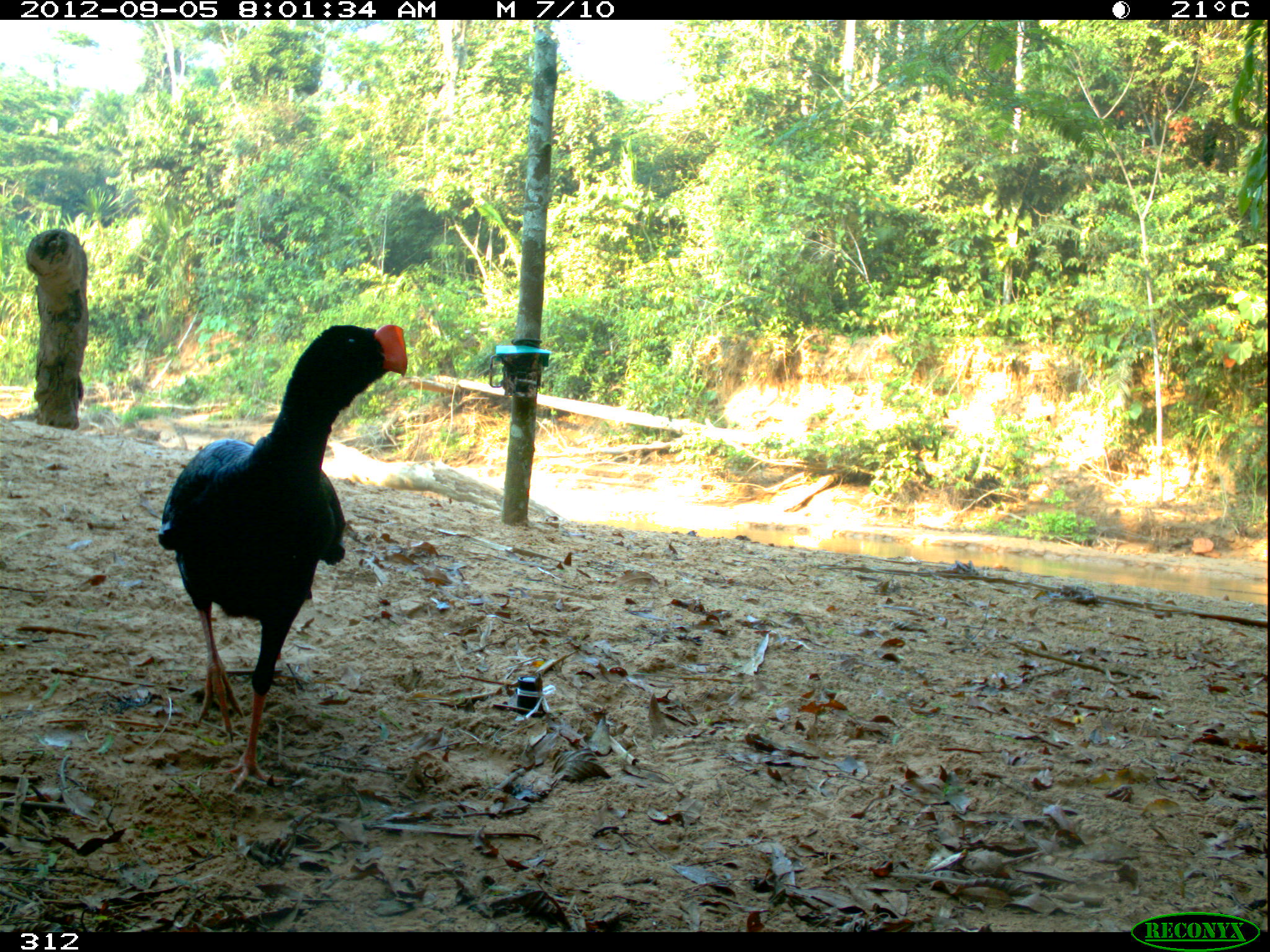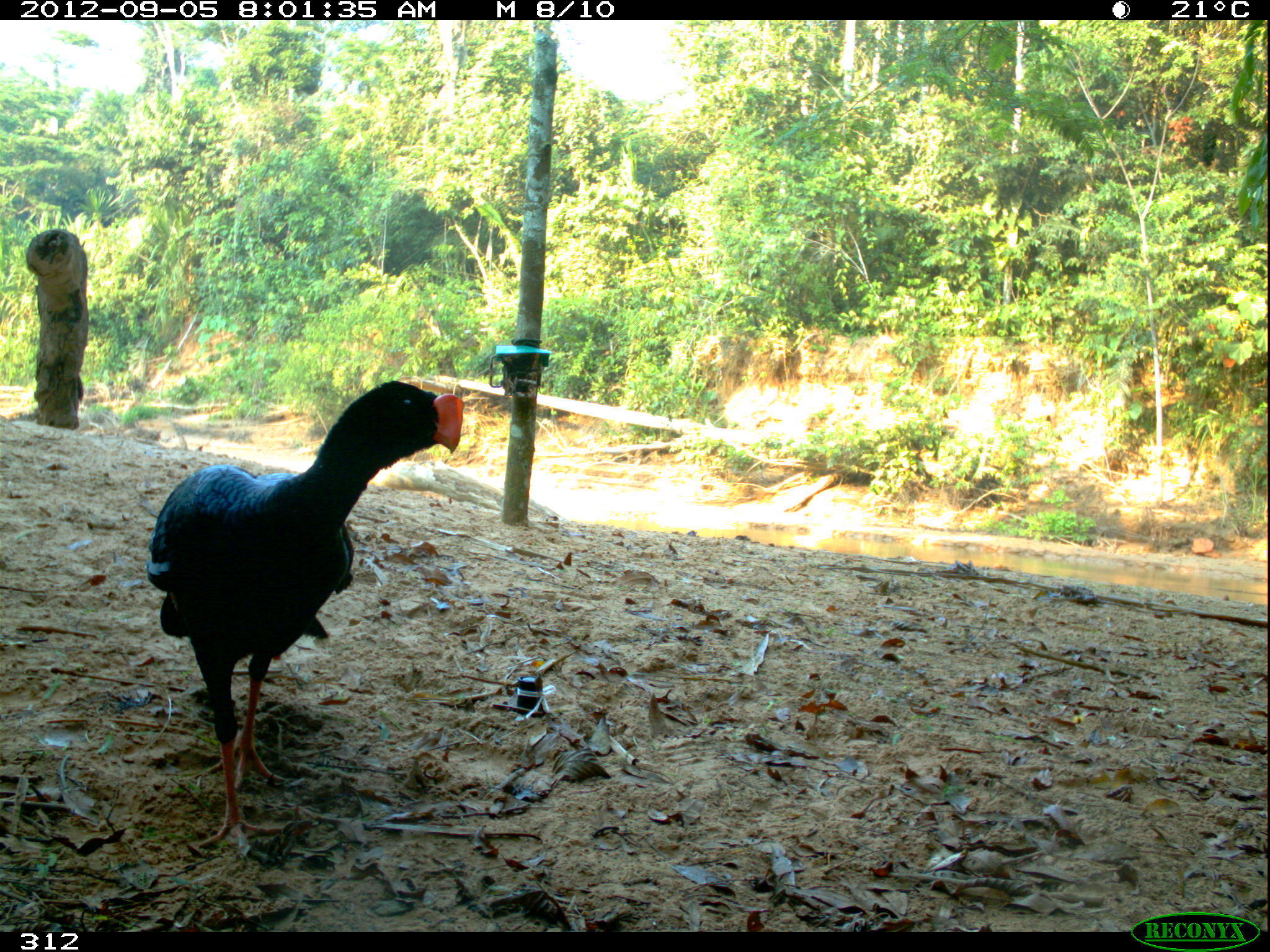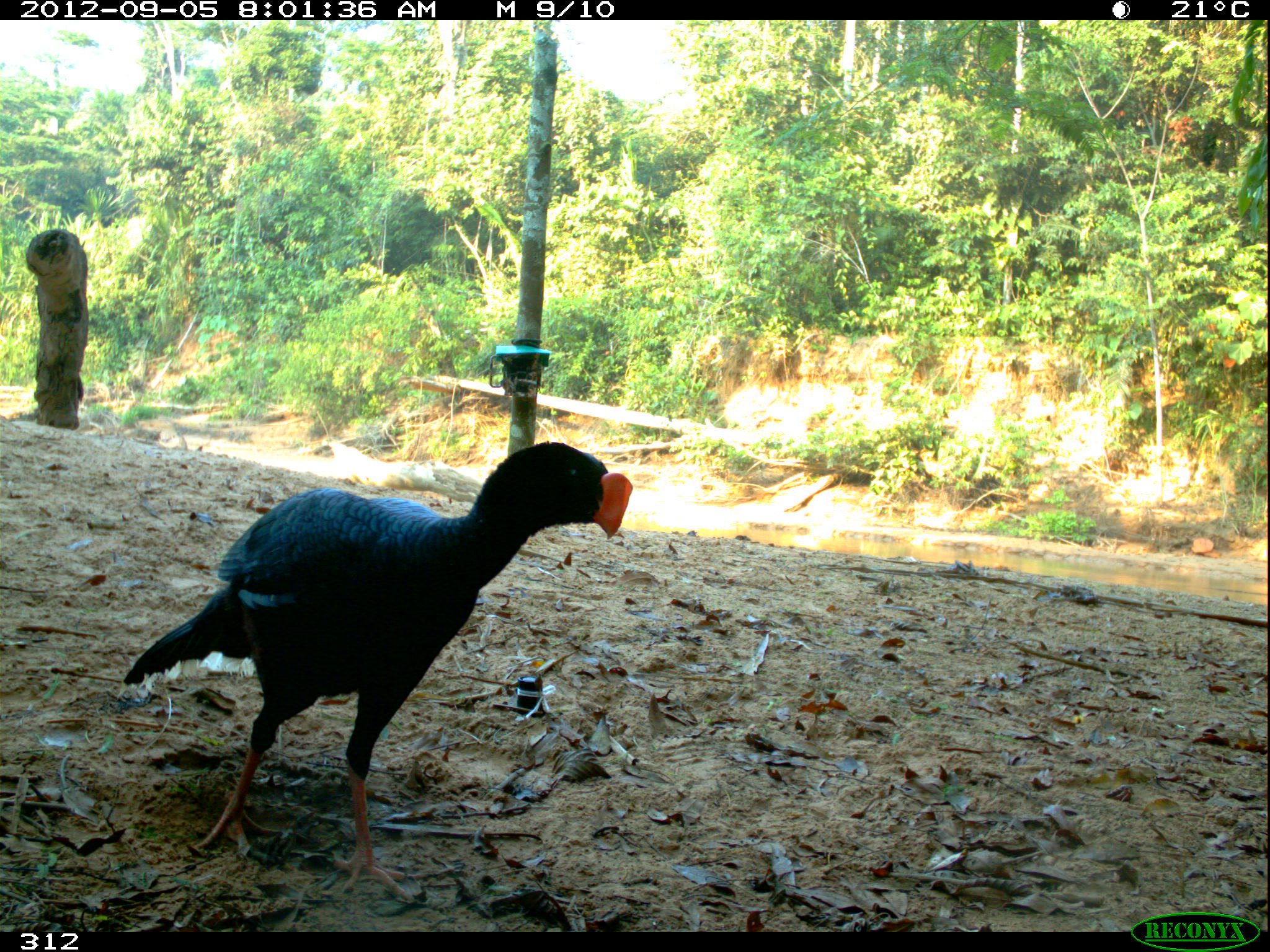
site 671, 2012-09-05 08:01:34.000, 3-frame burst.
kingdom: Animalia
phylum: Chordata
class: Aves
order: Galliformes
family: Cracidae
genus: Mitu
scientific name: Mitu tuberosum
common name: razor-billed curassow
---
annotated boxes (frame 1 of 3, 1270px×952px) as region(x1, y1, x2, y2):
mitu tuberosum: region(155, 322, 409, 793)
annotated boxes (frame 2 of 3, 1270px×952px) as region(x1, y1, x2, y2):
mitu tuberosum: region(144, 377, 464, 865)